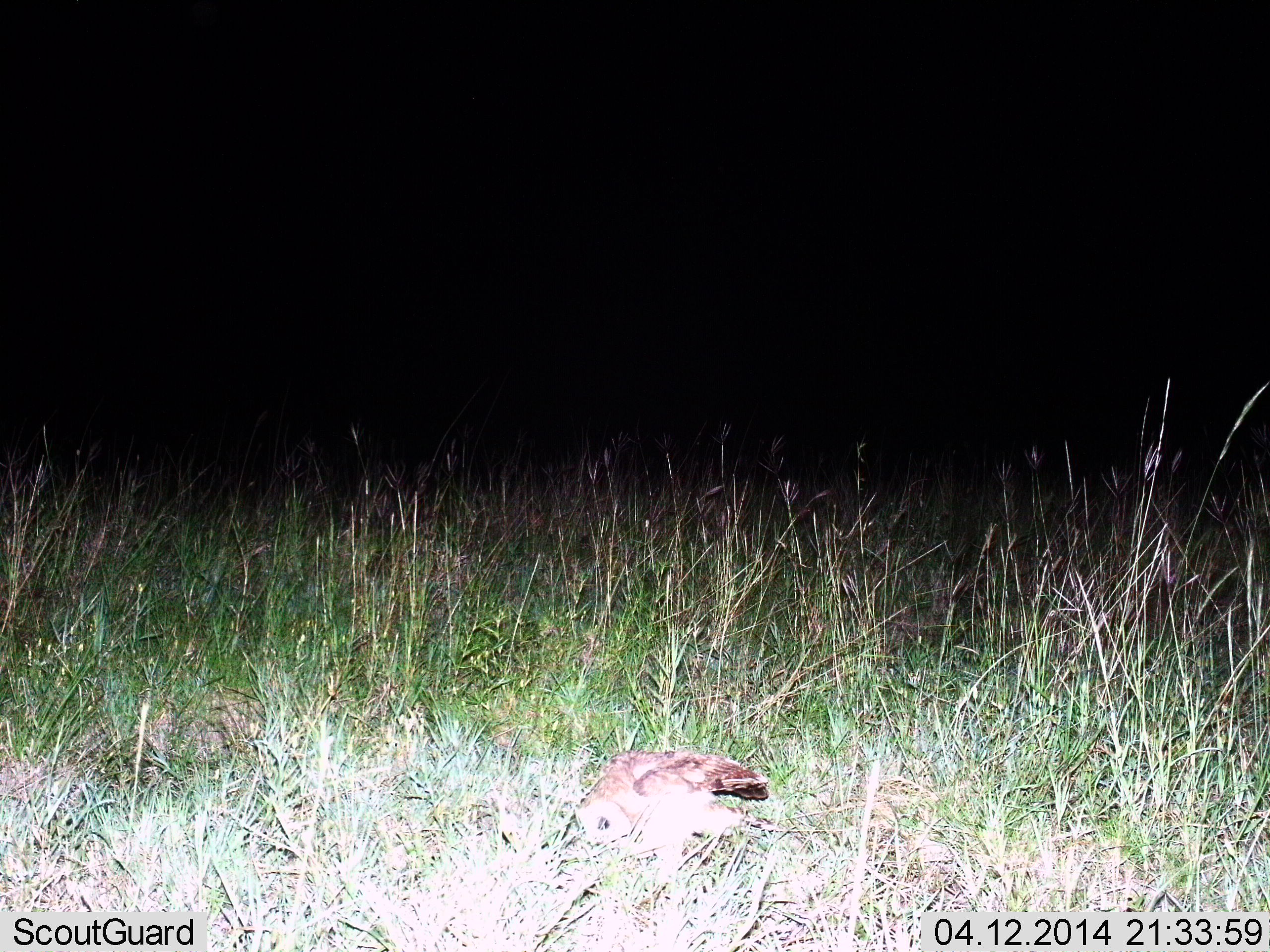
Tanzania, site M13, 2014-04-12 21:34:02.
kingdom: Animalia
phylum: Chordata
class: Aves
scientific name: Aves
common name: bird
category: otherbird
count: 1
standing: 40%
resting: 10%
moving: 10%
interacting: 0%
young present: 0%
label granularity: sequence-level